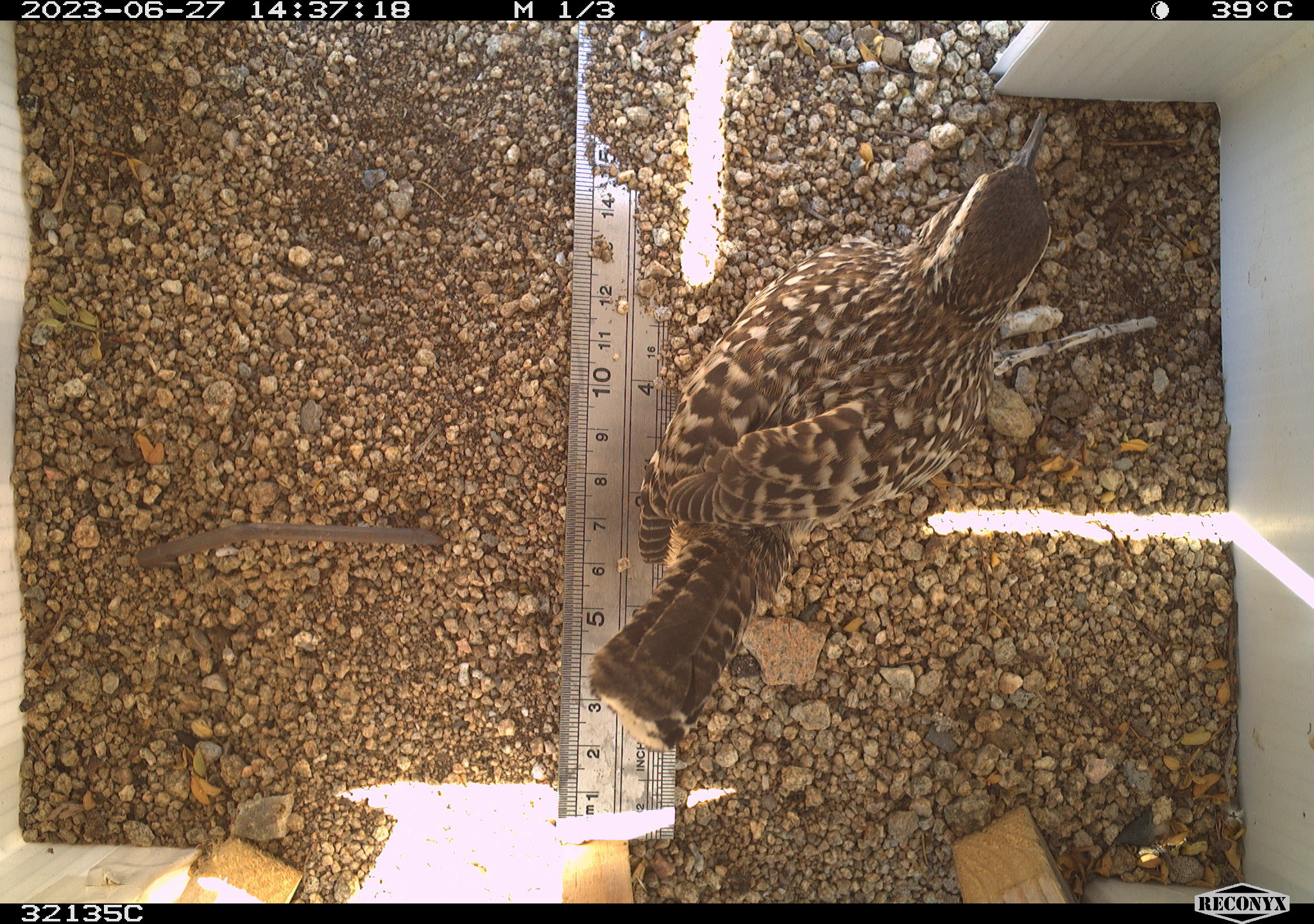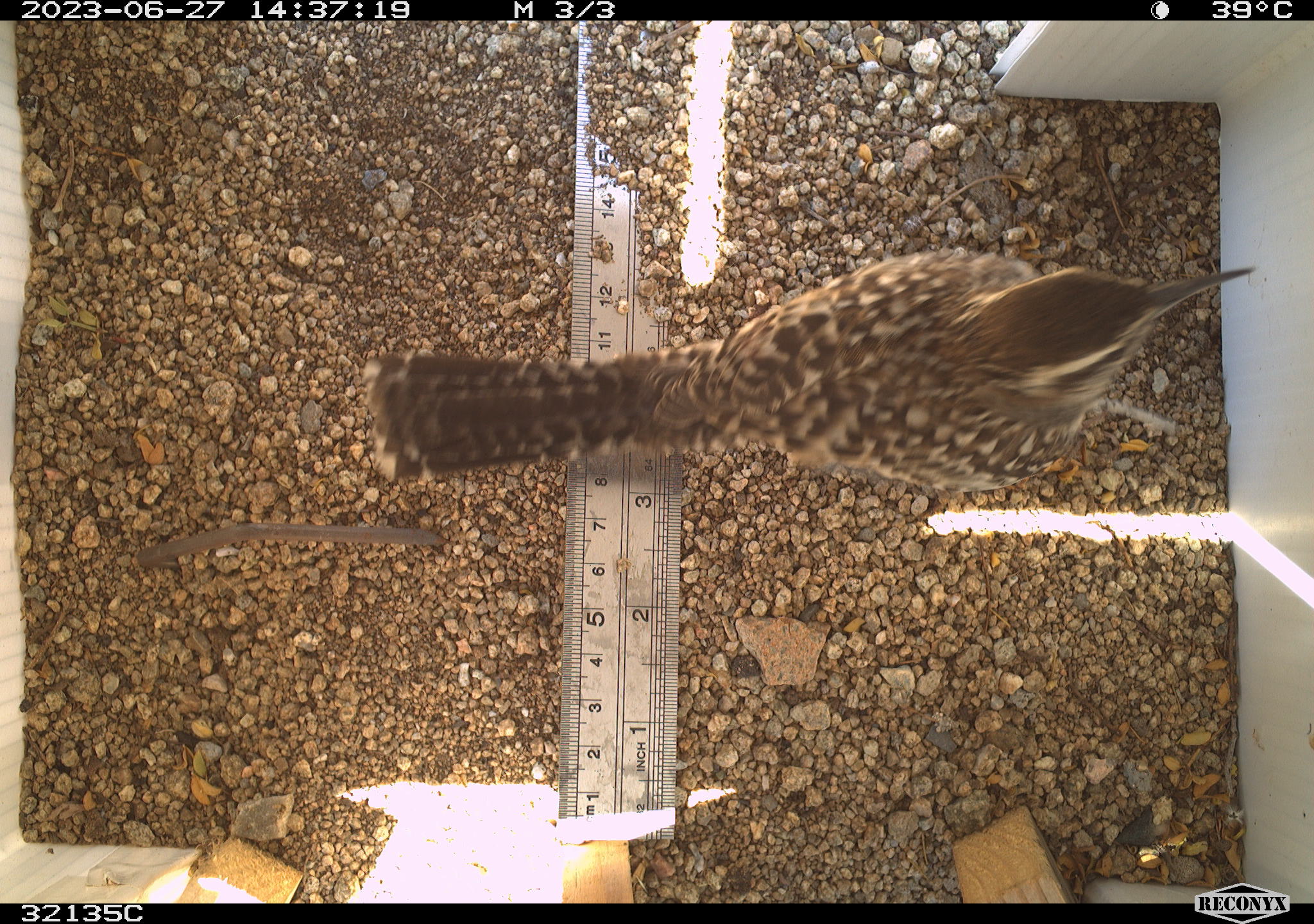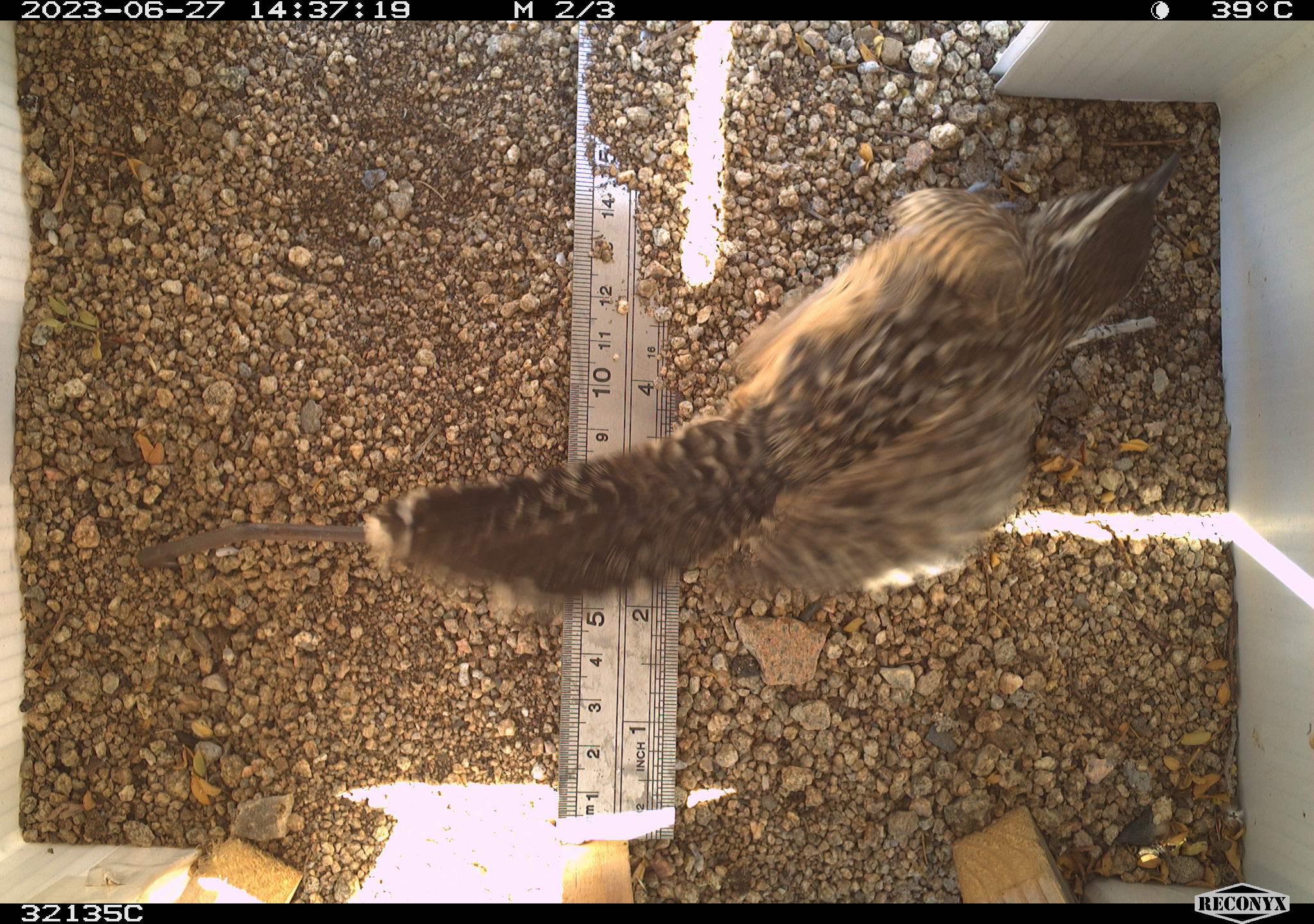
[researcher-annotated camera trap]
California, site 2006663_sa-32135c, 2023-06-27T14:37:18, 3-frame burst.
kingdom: Animalia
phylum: Chordata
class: Aves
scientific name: Aves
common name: bird